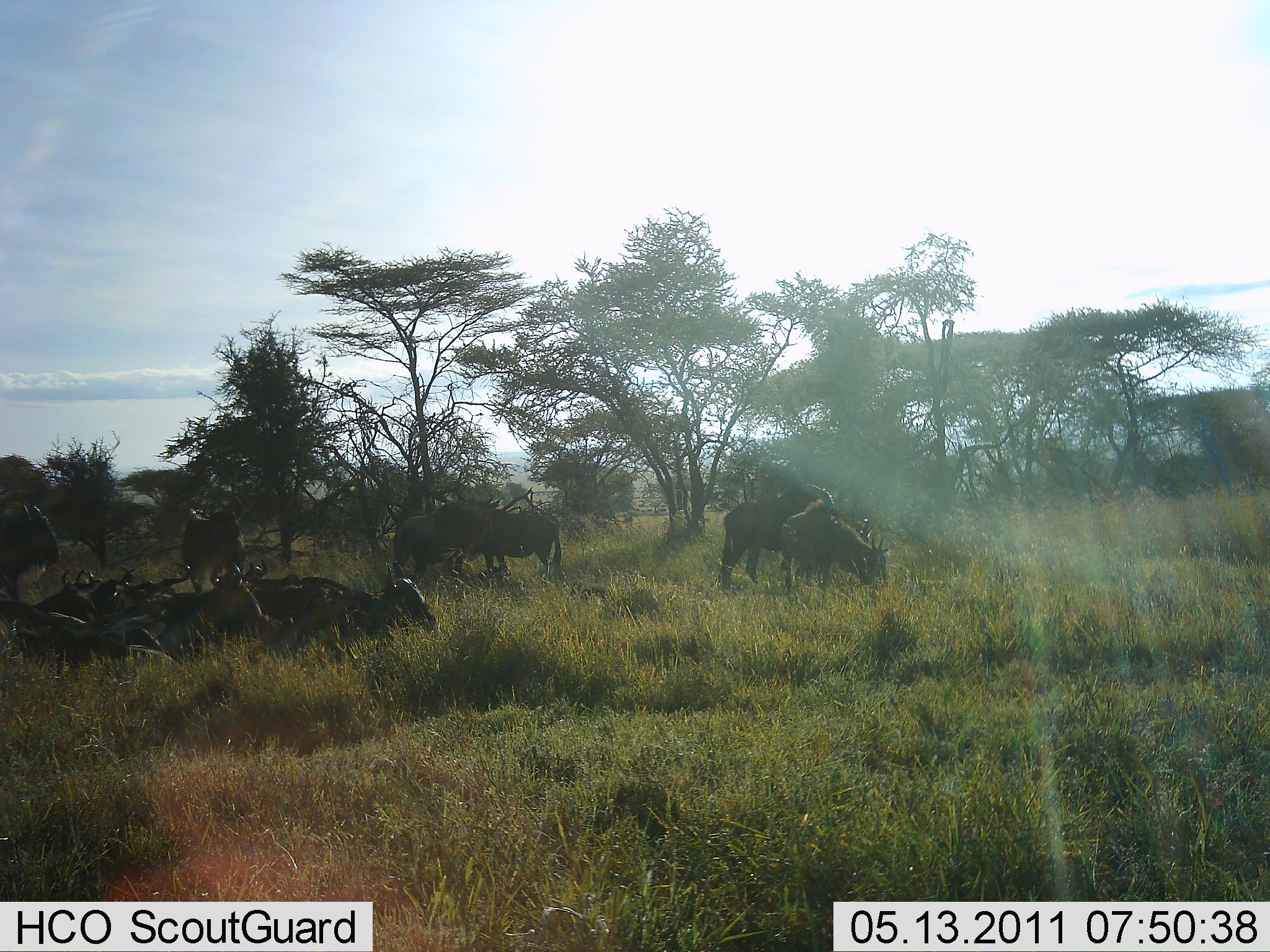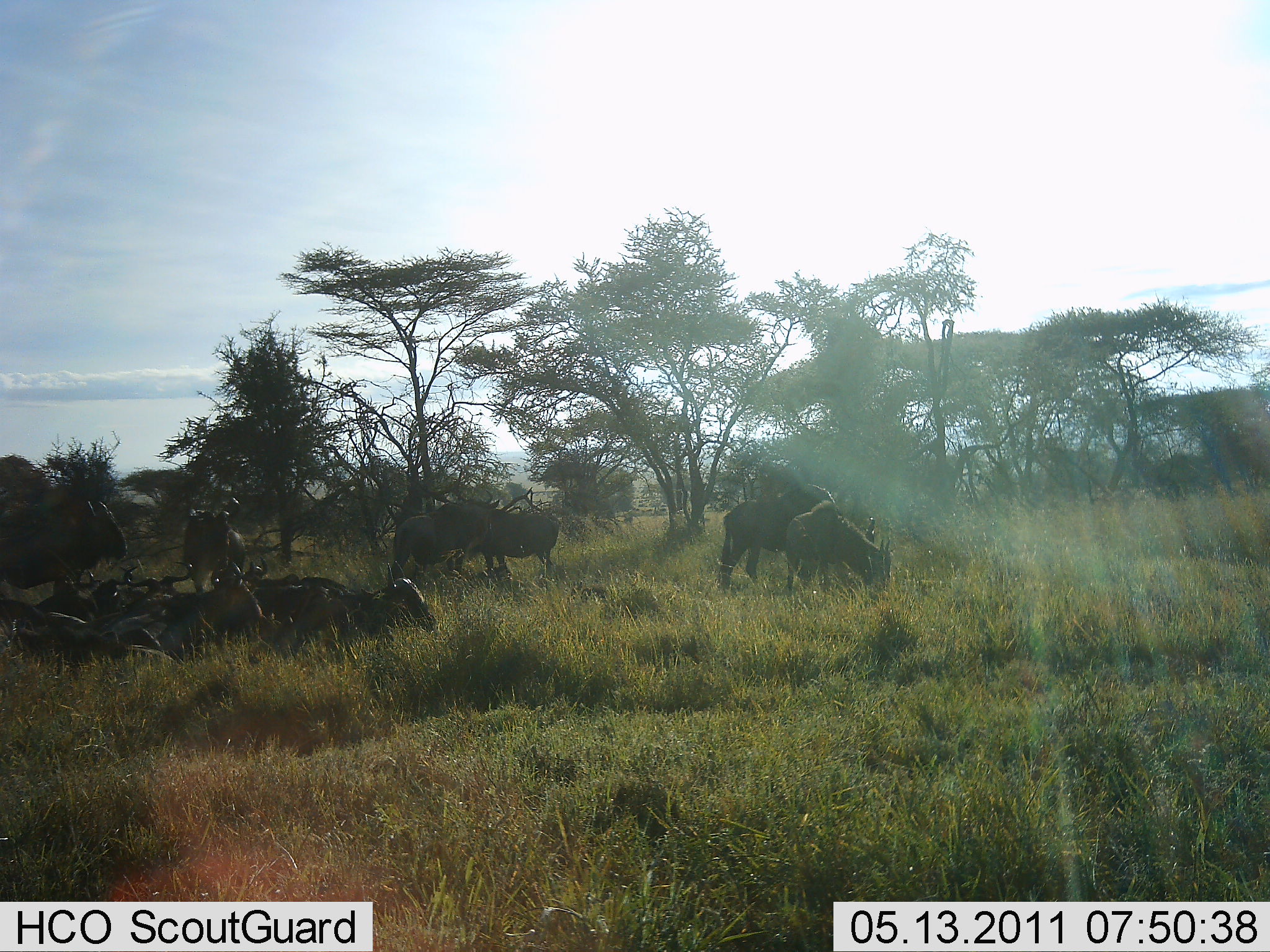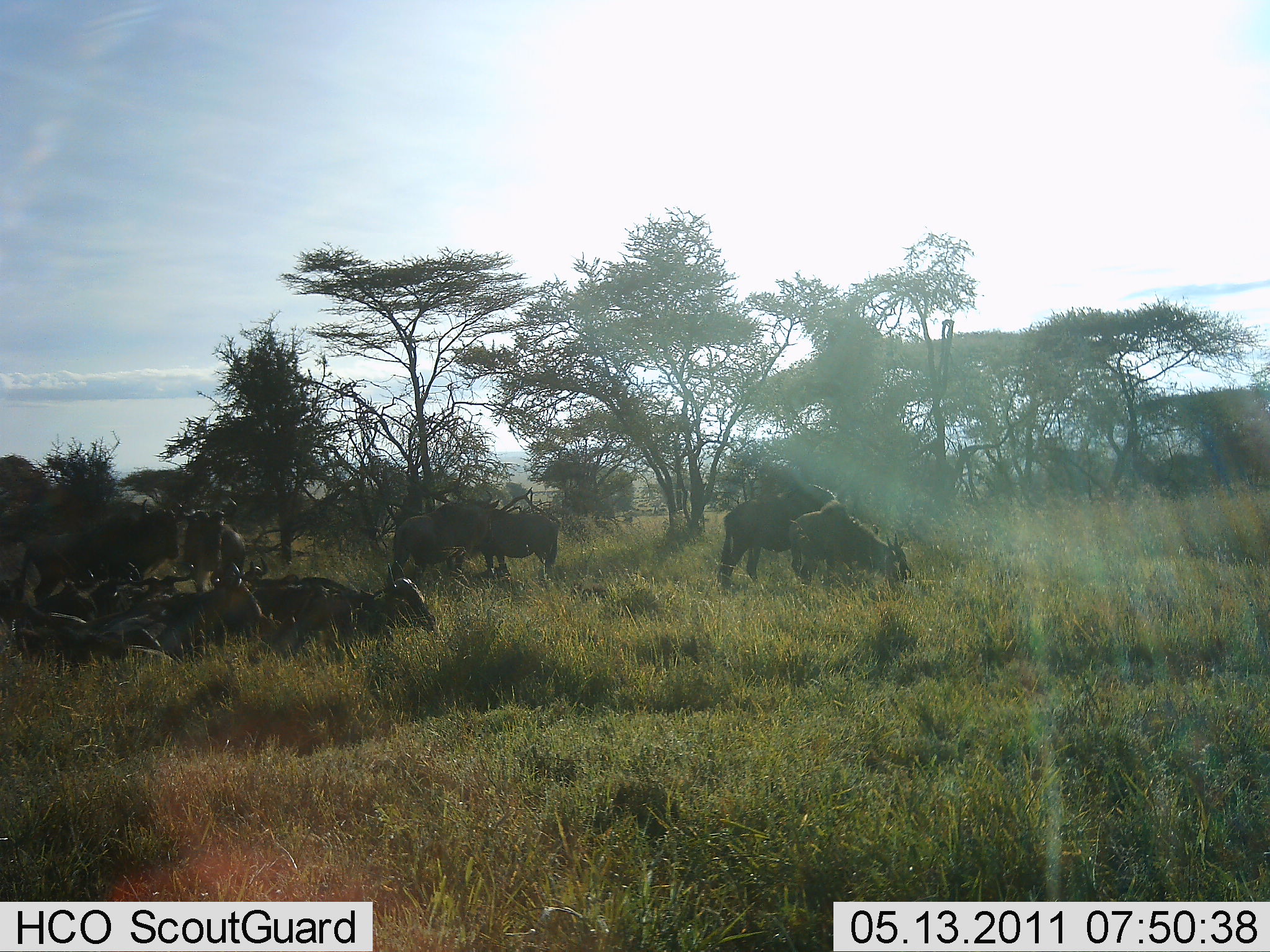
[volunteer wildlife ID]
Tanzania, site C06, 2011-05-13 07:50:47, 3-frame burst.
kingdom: Animalia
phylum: Chordata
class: Mammalia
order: Artiodactyla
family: Bovidae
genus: Connochaetes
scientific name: Connochaetes taurinus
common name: blue wildebeest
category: wildebeest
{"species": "wildebeest (blue wildebeest) (Connochaetes taurinus)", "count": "11-50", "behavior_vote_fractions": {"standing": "36%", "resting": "82%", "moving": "45%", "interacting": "27%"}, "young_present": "0%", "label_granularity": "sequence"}